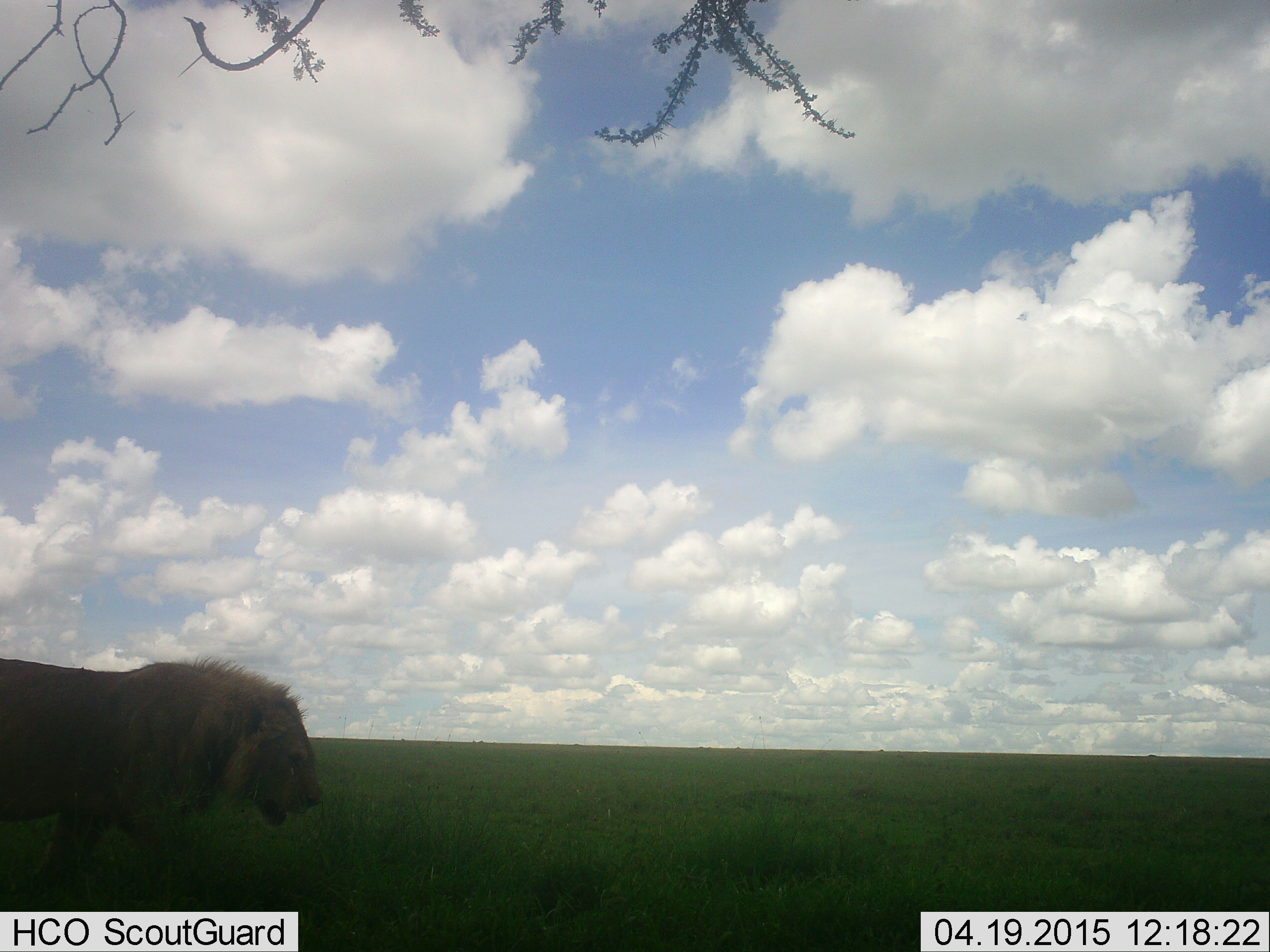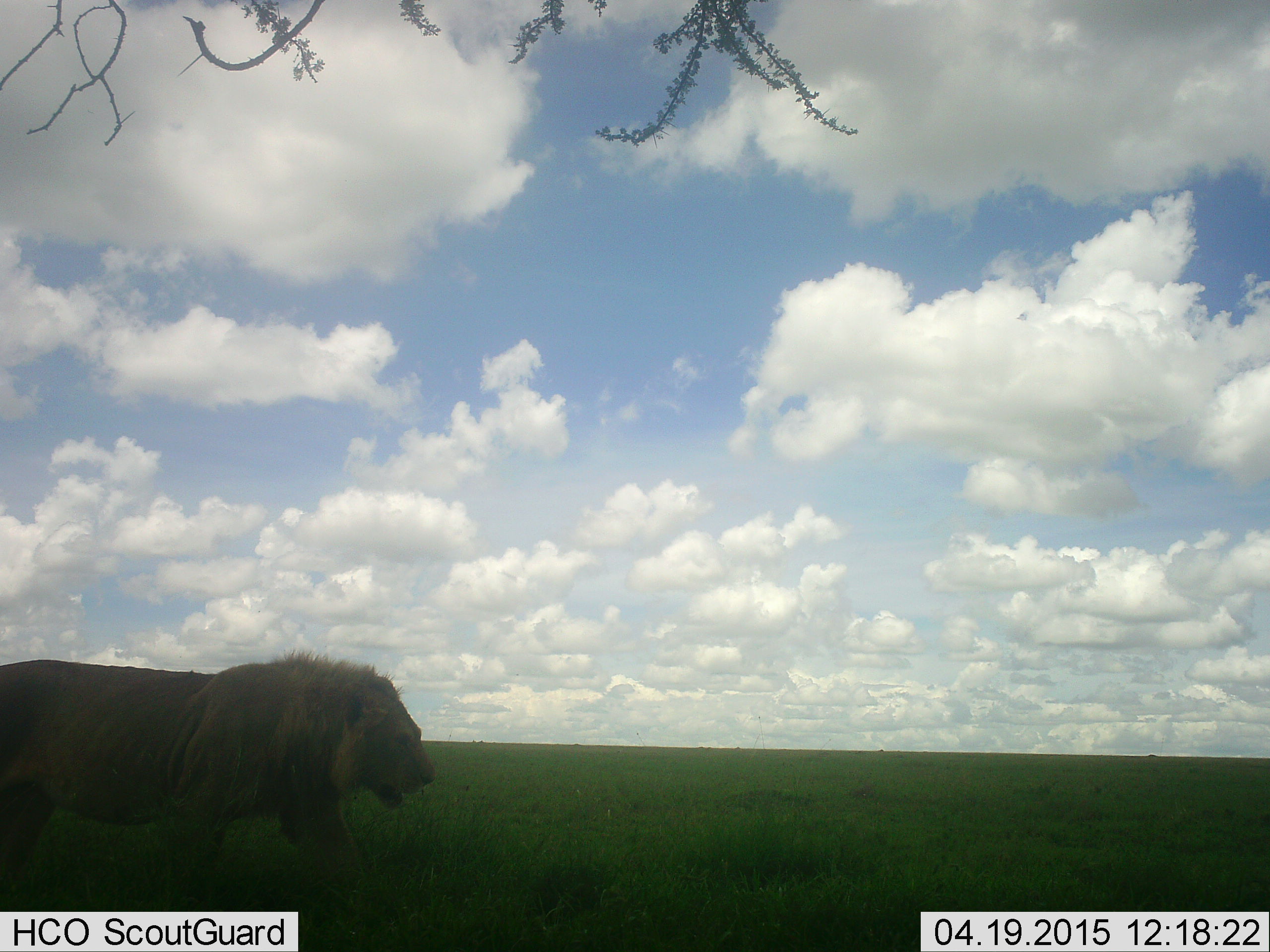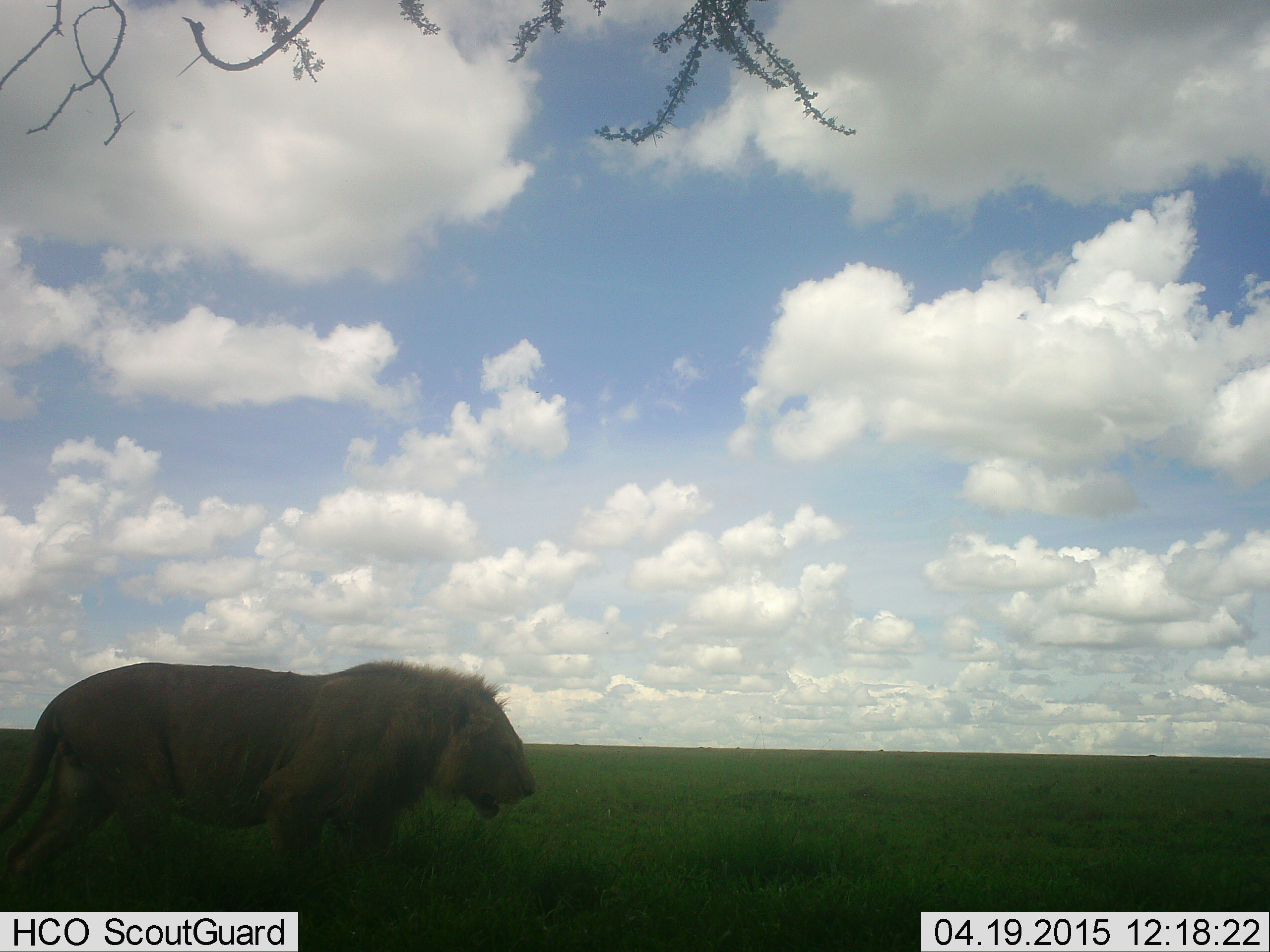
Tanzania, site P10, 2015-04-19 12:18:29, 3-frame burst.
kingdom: Animalia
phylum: Chordata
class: Mammalia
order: Carnivora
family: Felidae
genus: Panthera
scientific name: Panthera leo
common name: lion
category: lionmale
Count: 1.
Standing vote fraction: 30%.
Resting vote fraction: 10%.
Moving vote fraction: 60%.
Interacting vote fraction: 0%.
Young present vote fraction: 0%.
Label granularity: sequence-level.